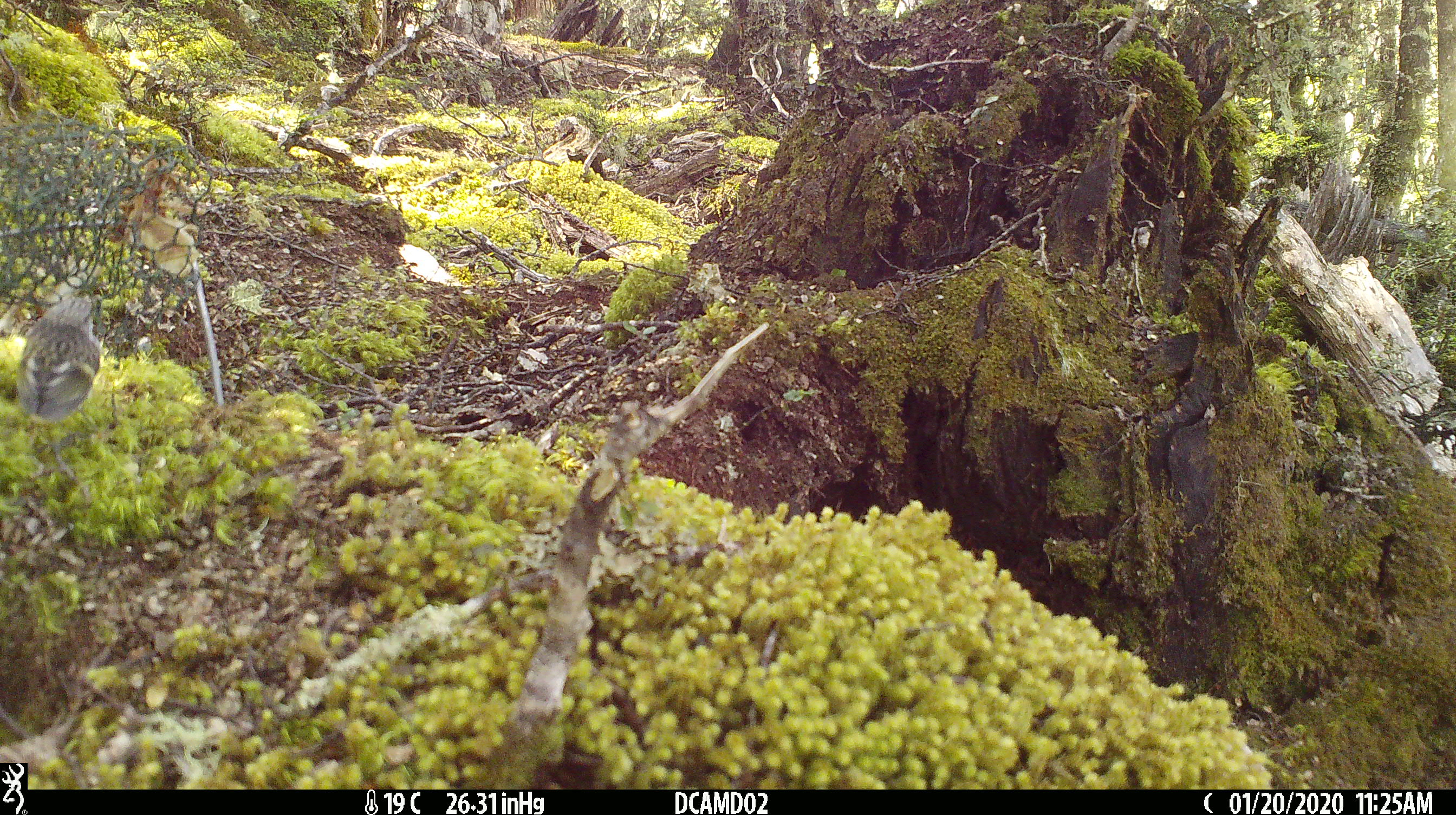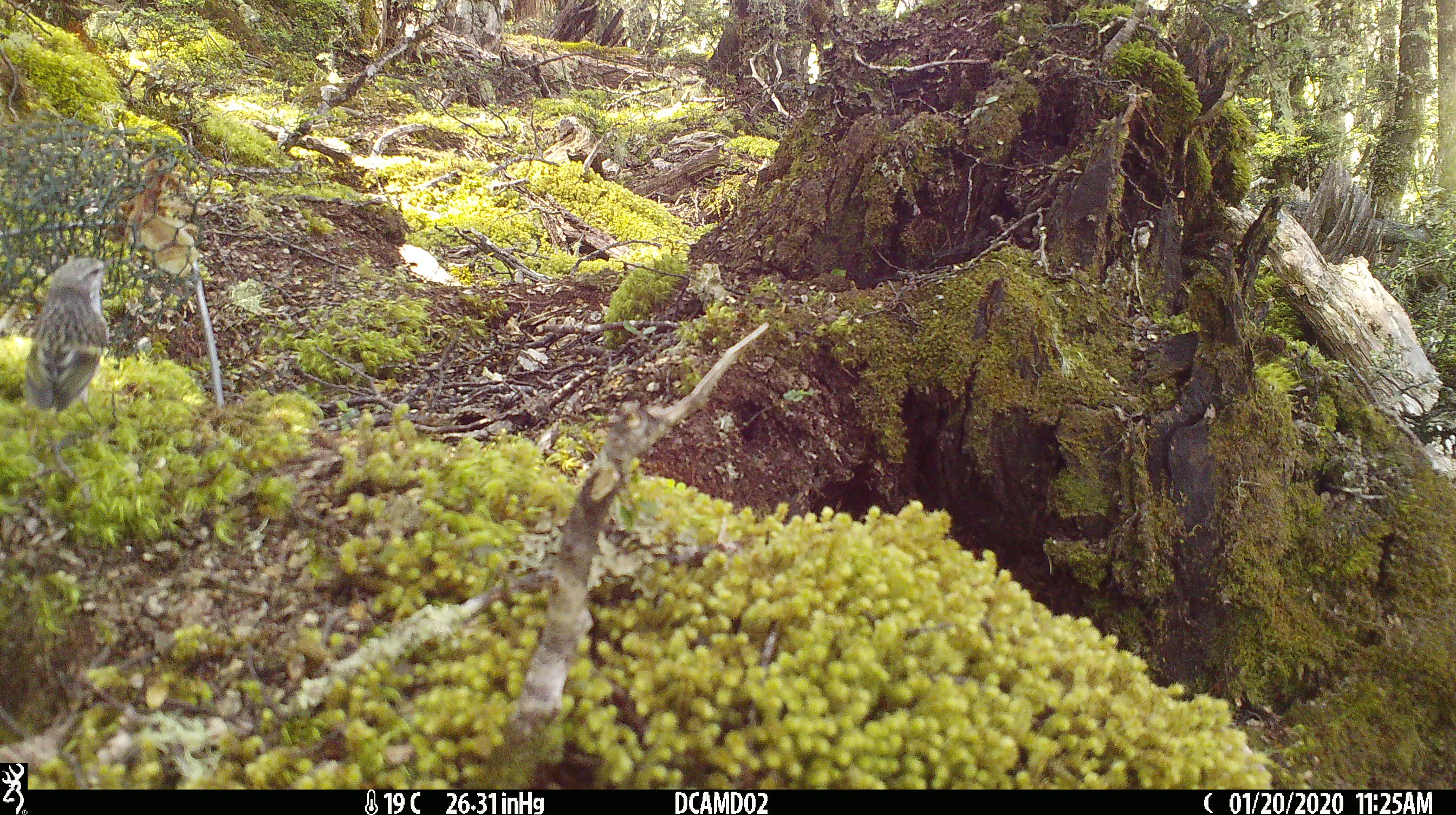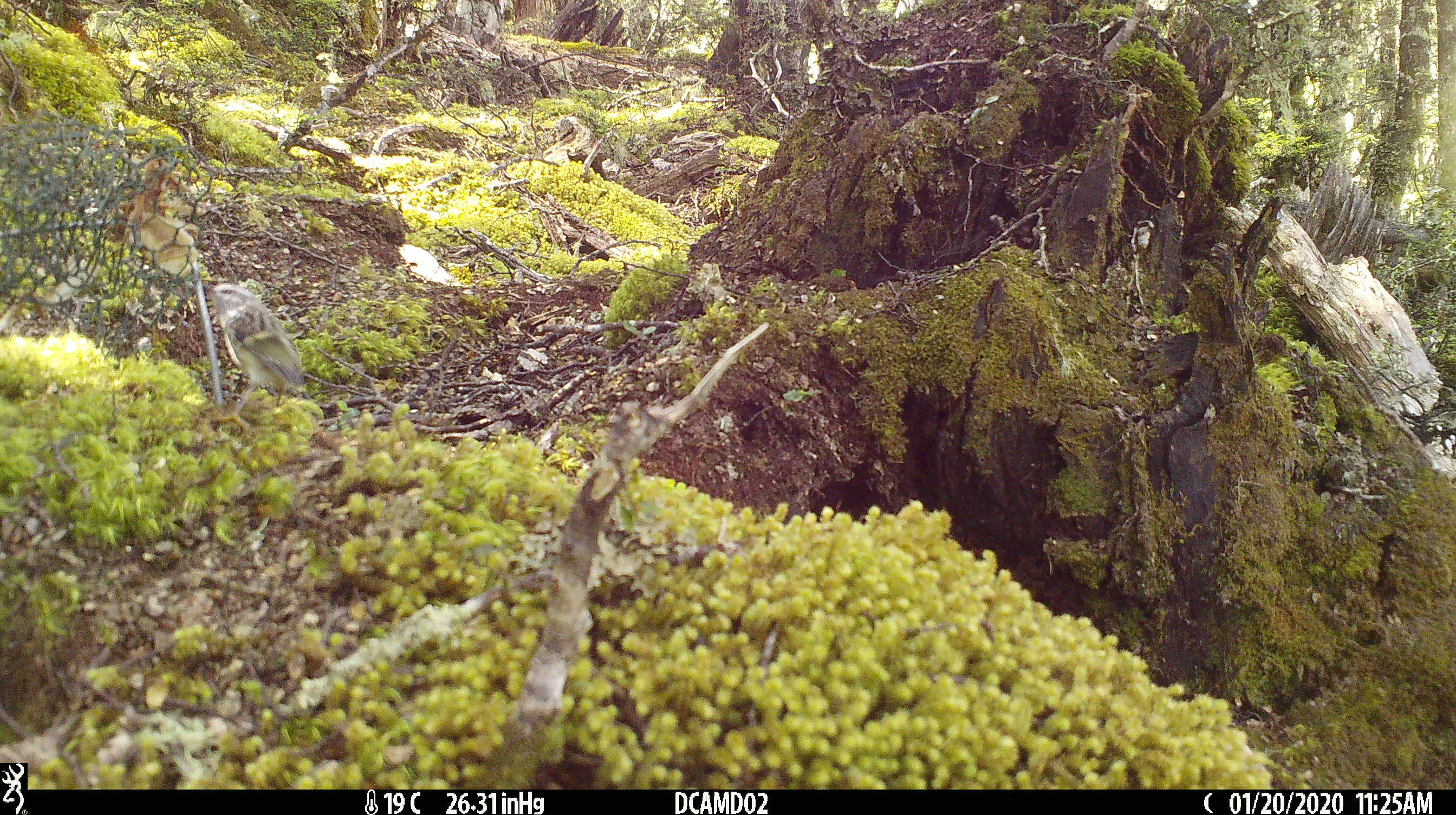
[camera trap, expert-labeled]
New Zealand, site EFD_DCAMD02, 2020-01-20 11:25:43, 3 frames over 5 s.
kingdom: Animalia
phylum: Chordata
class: Aves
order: Passeriformes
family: Acanthisittidae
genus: Acanthisitta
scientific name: Acanthisitta chloris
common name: rifleman